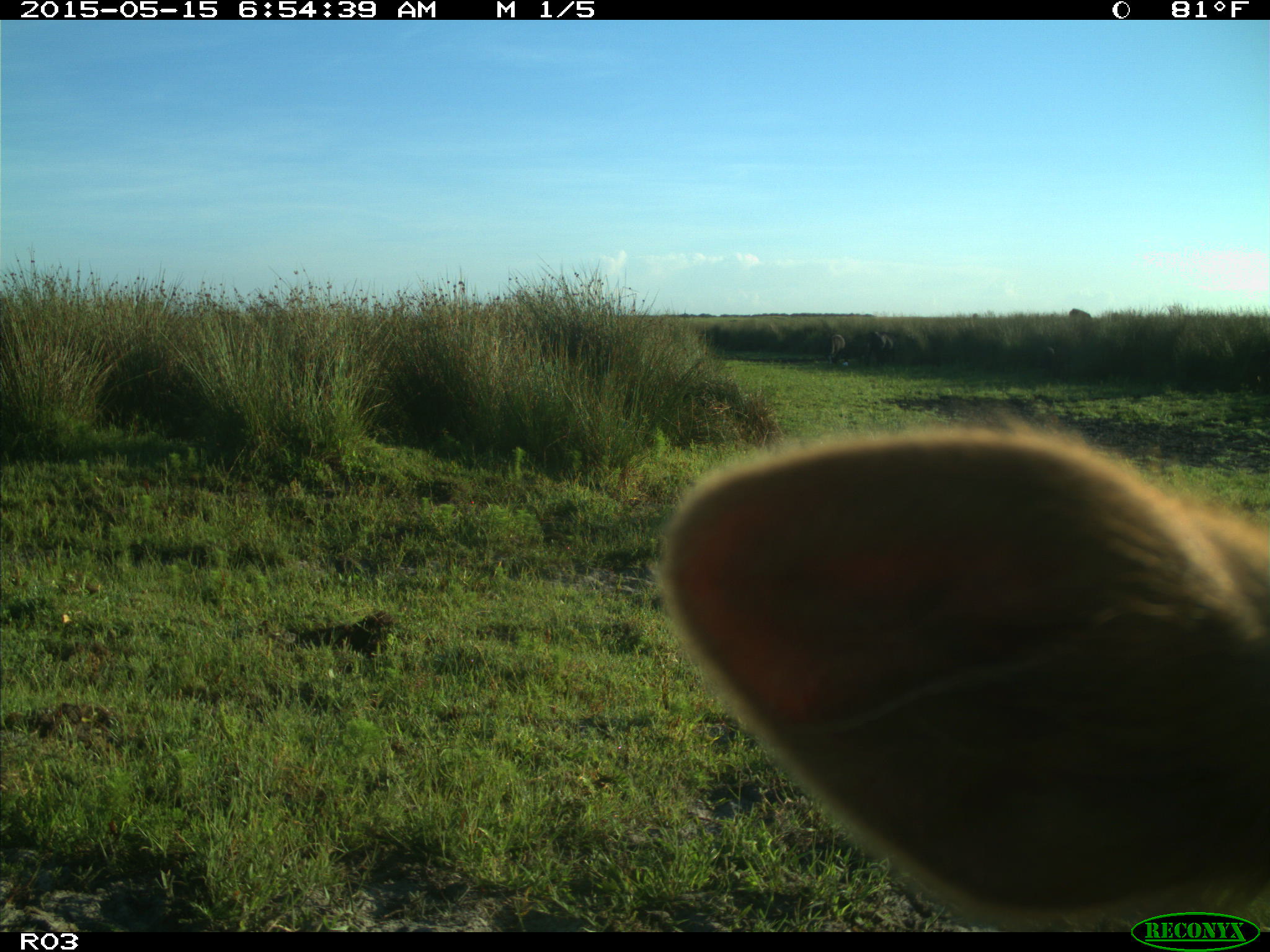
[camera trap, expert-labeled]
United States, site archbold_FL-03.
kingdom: Animalia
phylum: Chordata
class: Mammalia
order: Artiodactyla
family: Bovidae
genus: Bos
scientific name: Bos taurus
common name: domestic cow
Bos taurus (domestic cow).